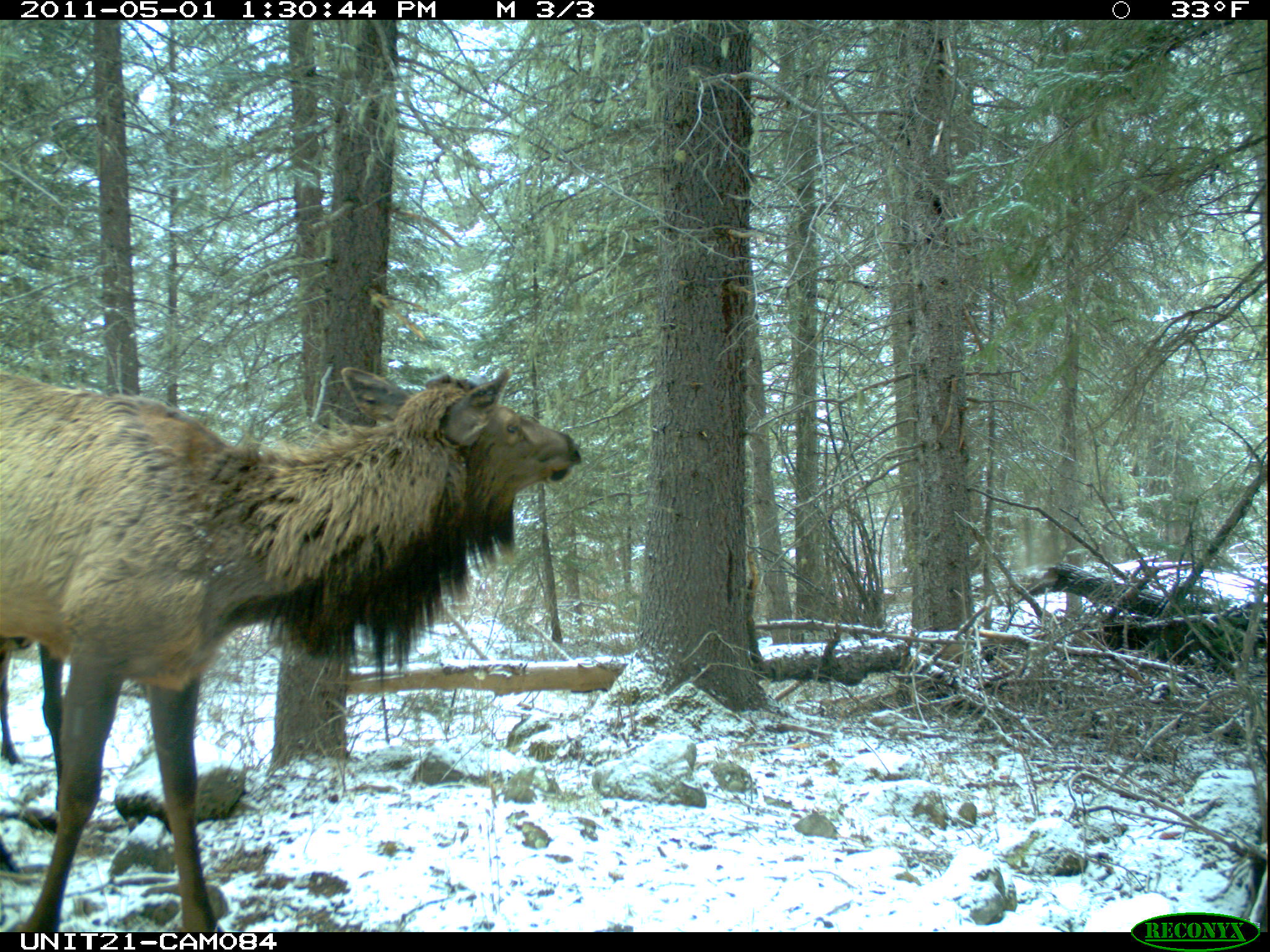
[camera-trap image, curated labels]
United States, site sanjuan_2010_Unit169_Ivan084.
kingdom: Animalia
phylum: Chordata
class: Mammalia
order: Artiodactyla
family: Cervidae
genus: Cervus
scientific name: Cervus elaphus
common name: red deer